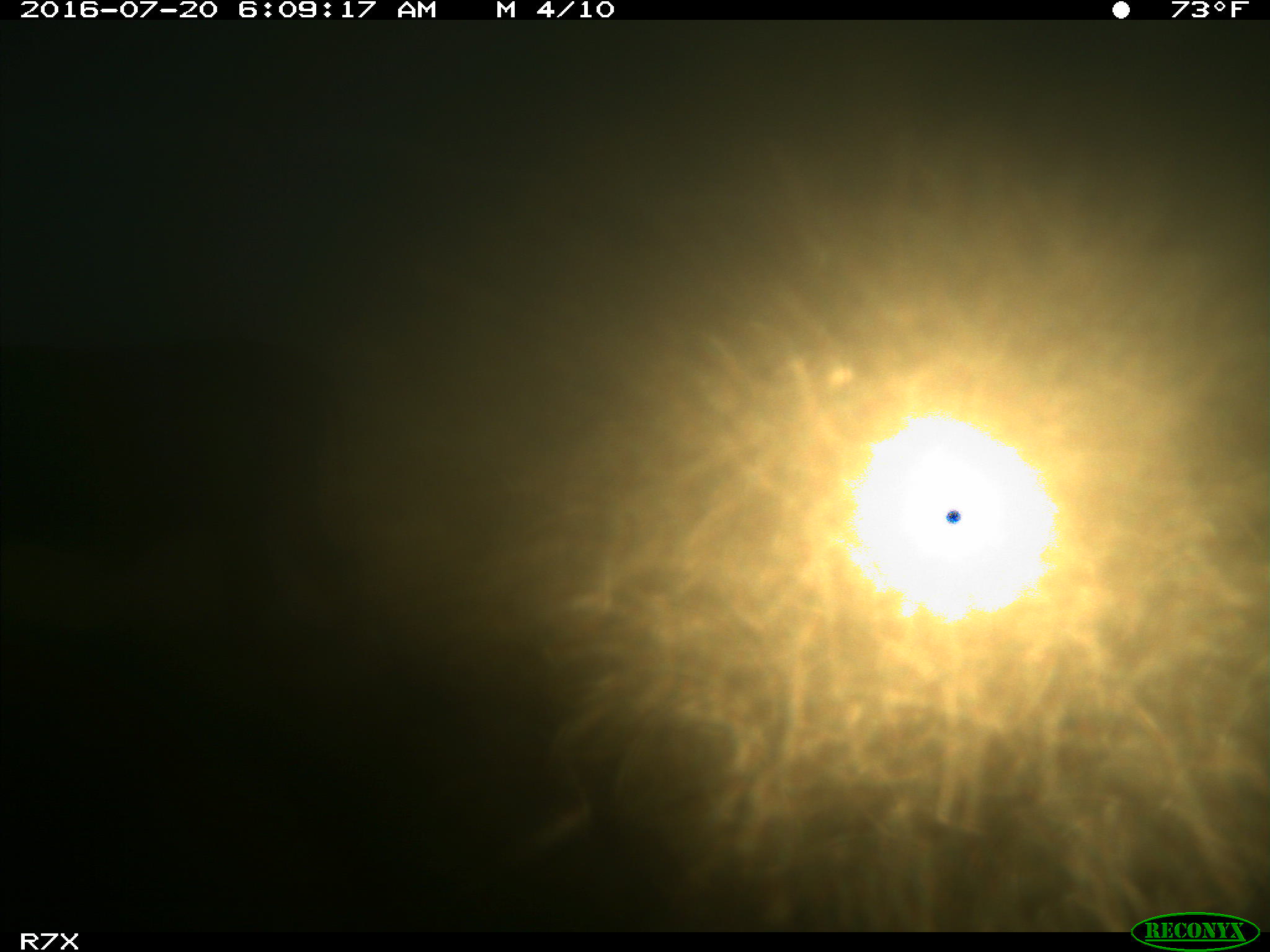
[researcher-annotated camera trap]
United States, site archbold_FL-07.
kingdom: Animalia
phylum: Chordata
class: Mammalia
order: Artiodactyla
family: Bovidae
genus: Bos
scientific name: Bos taurus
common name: domestic cow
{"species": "Bos taurus (domestic cow)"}